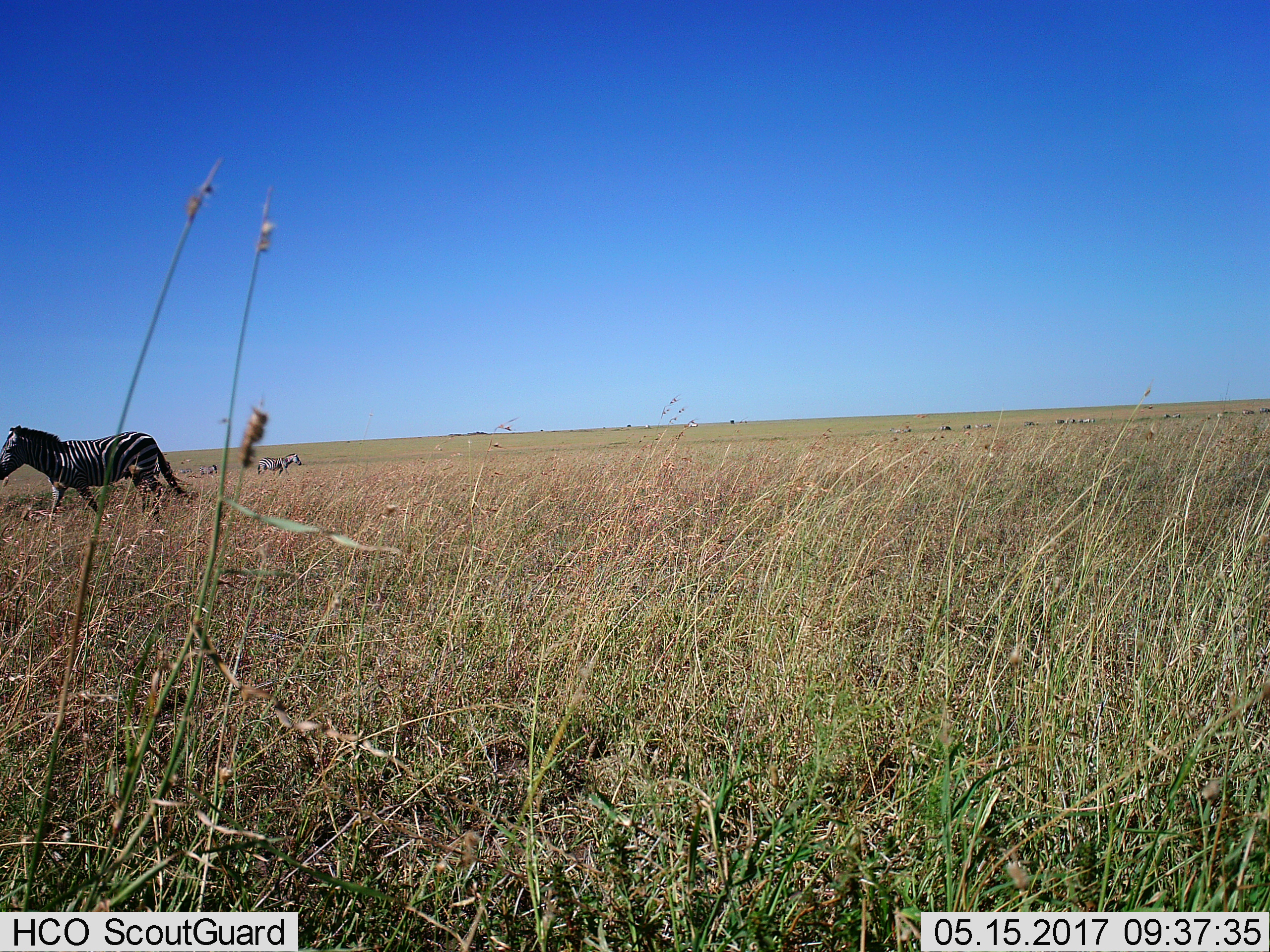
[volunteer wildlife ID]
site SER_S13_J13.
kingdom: Animalia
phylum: Chordata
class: Mammalia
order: Perissodactyla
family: Equidae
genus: Equus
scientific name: Equus quagga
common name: plains zebra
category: zebraplains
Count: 11-50.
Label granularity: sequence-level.